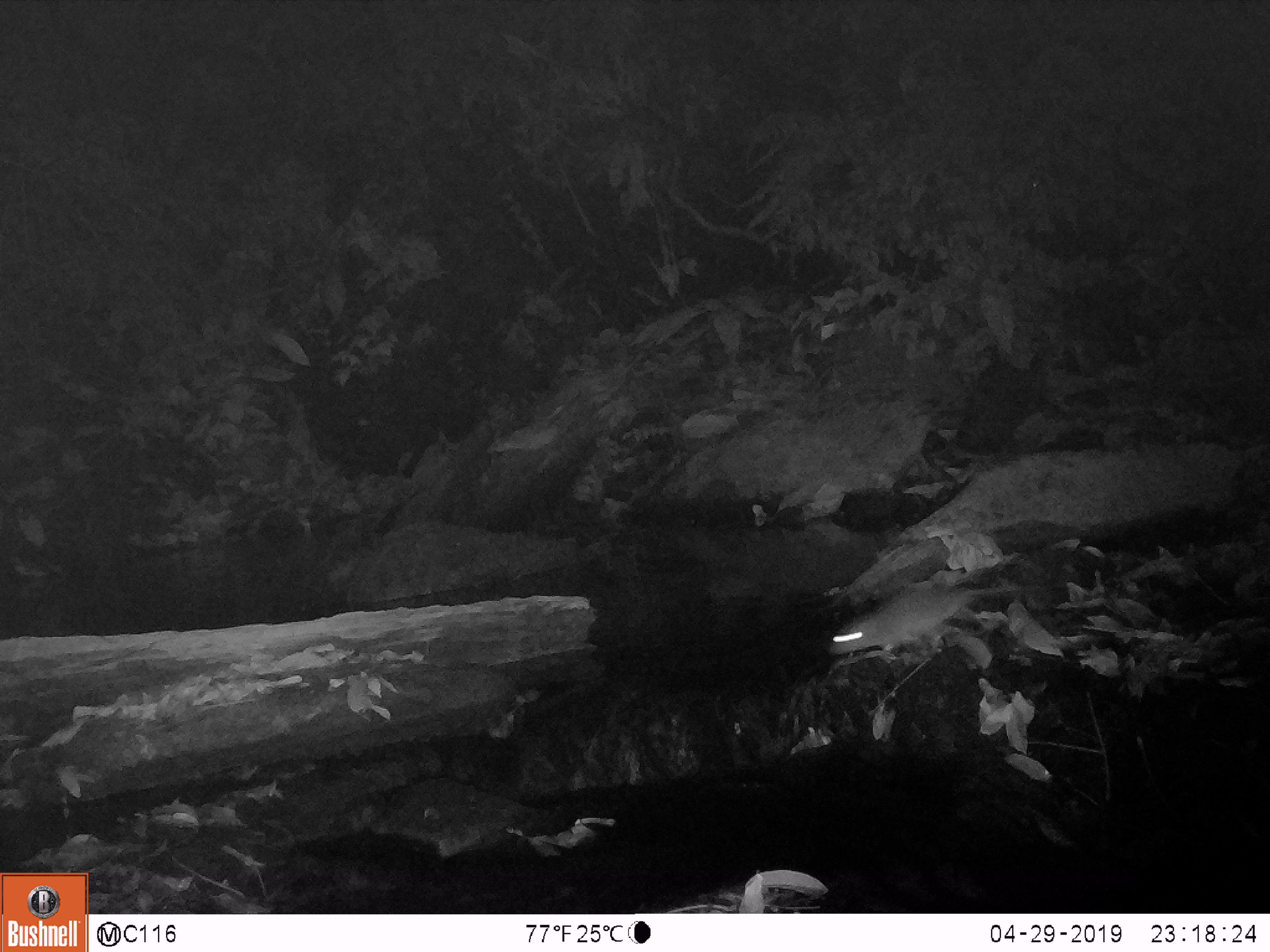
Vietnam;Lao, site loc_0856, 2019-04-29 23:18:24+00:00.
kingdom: Animalia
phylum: Chordata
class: Mammalia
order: Rodentia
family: Muridae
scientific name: Muridae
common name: old-world mice and rats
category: unidentified murid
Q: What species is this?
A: Unidentified murid (old-world mice and rats) (Muridae).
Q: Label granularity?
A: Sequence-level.